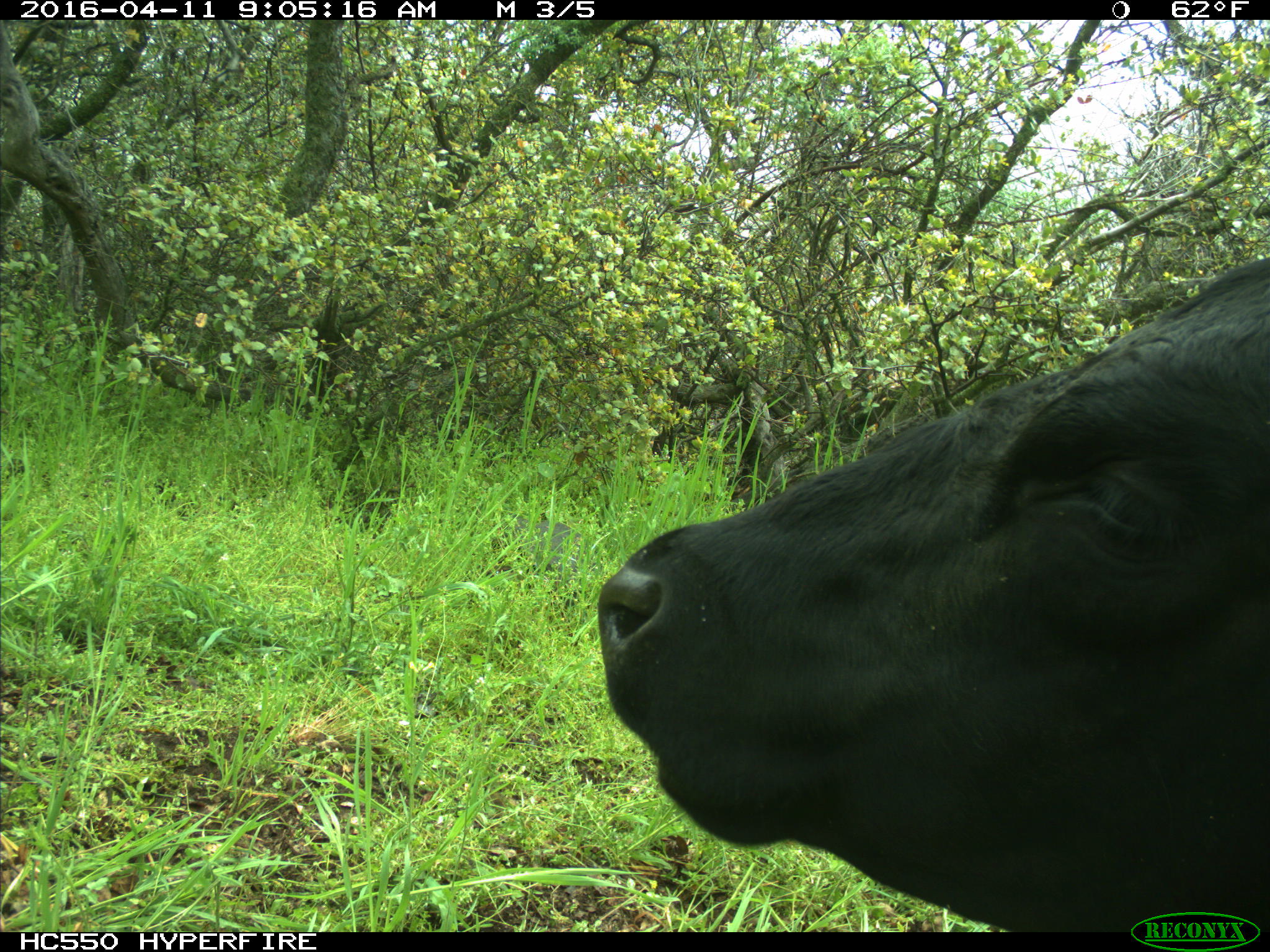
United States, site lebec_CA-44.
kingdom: Animalia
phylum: Chordata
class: Mammalia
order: Artiodactyla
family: Bovidae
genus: Bos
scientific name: Bos taurus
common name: domestic cow